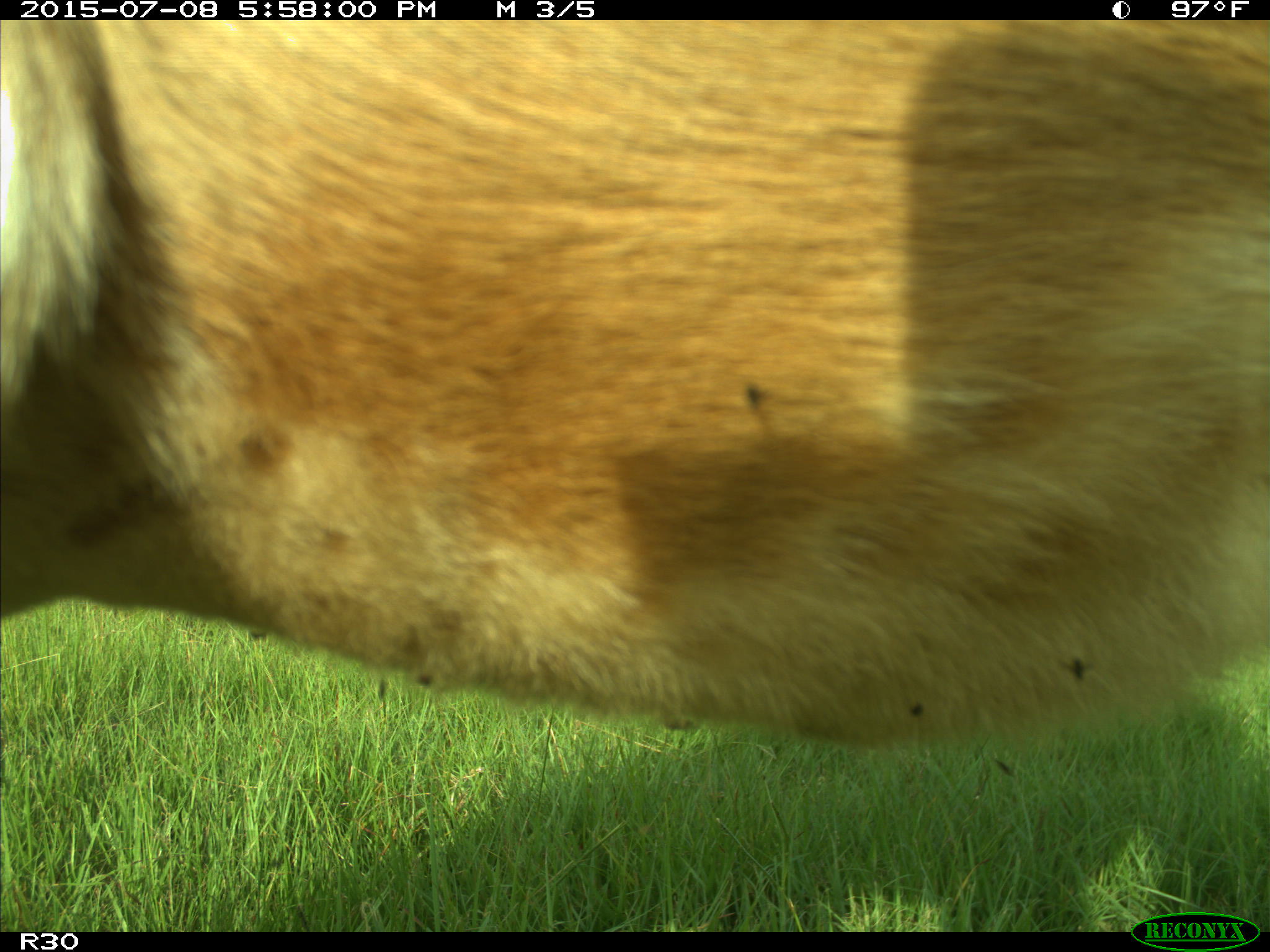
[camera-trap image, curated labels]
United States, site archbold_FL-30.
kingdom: Animalia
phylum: Chordata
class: Mammalia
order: Artiodactyla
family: Bovidae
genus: Bos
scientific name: Bos taurus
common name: domestic cow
Bos taurus (domestic cow).